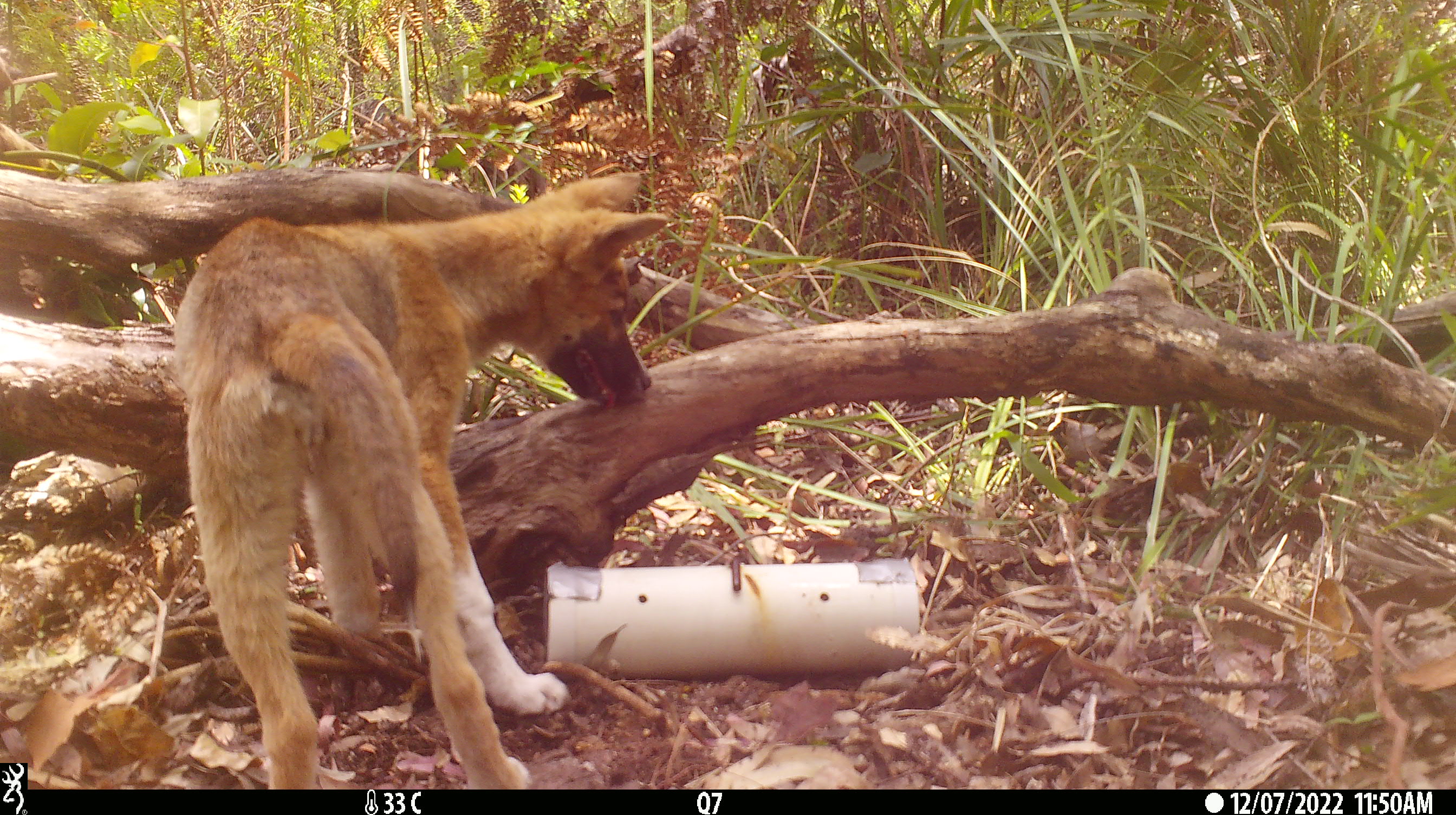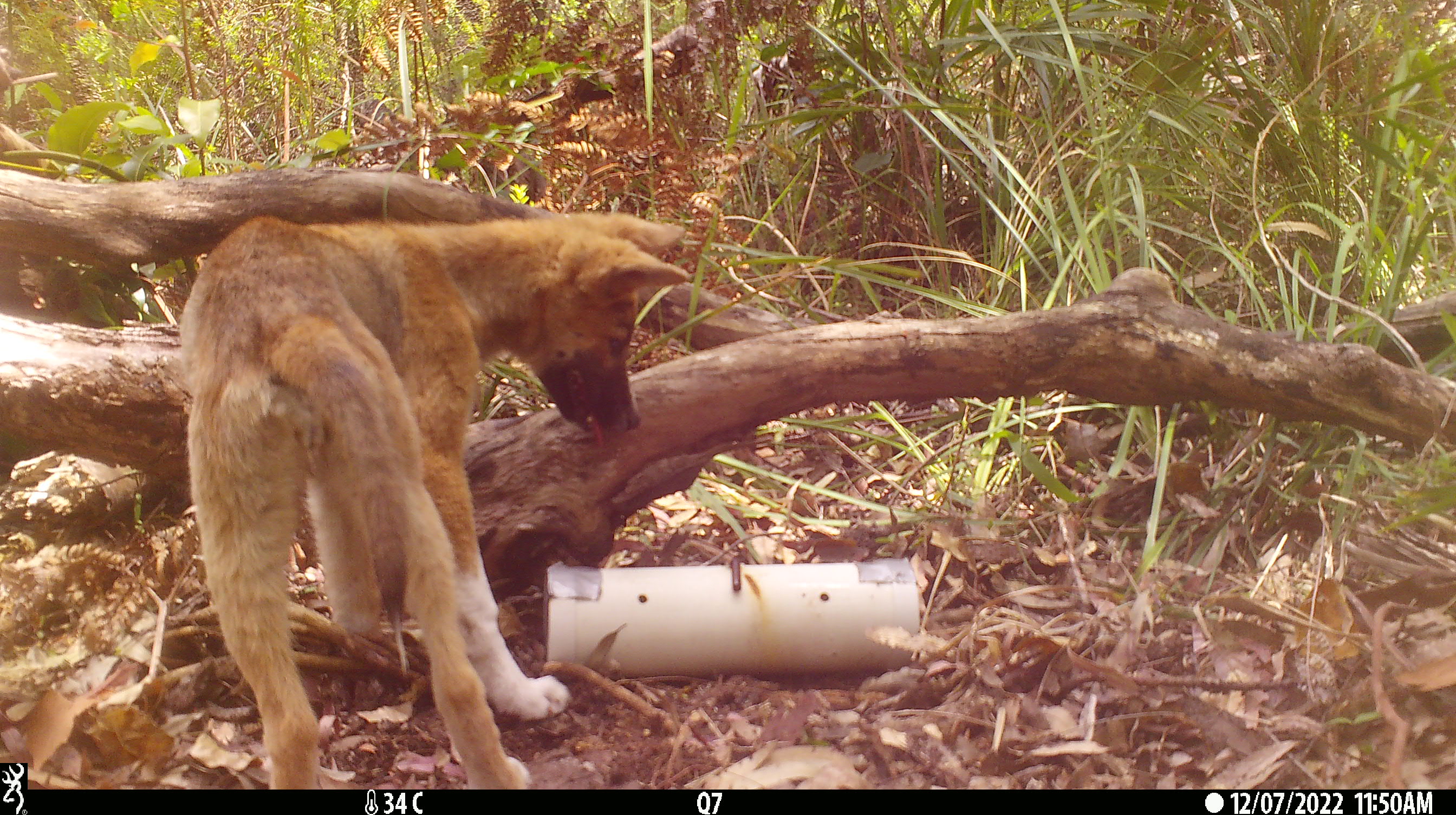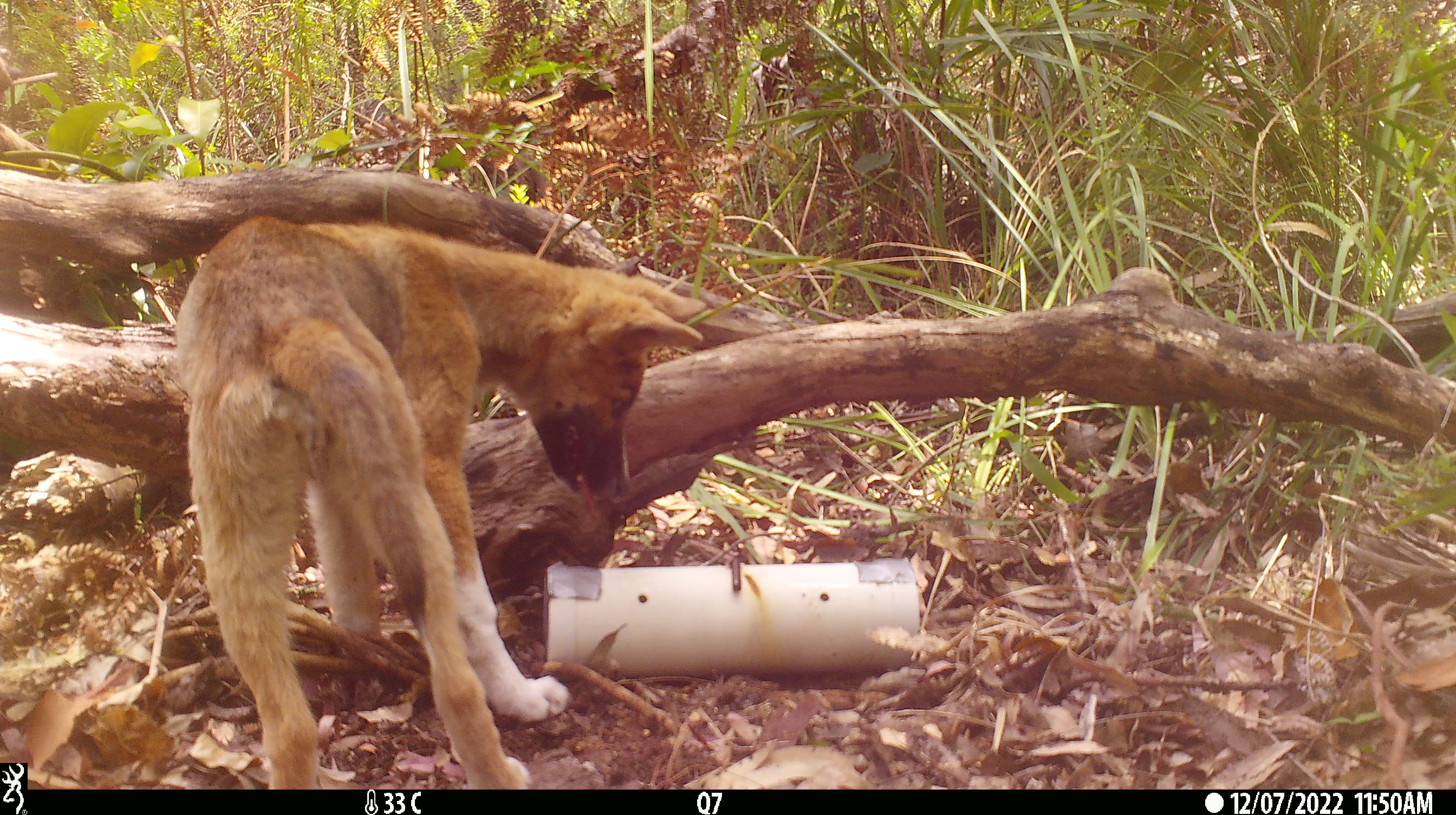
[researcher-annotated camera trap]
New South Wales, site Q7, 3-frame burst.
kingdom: Animalia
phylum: Chordata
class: Mammalia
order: Carnivora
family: Canidae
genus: Canis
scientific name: Canis familiaris dingo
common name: dingo